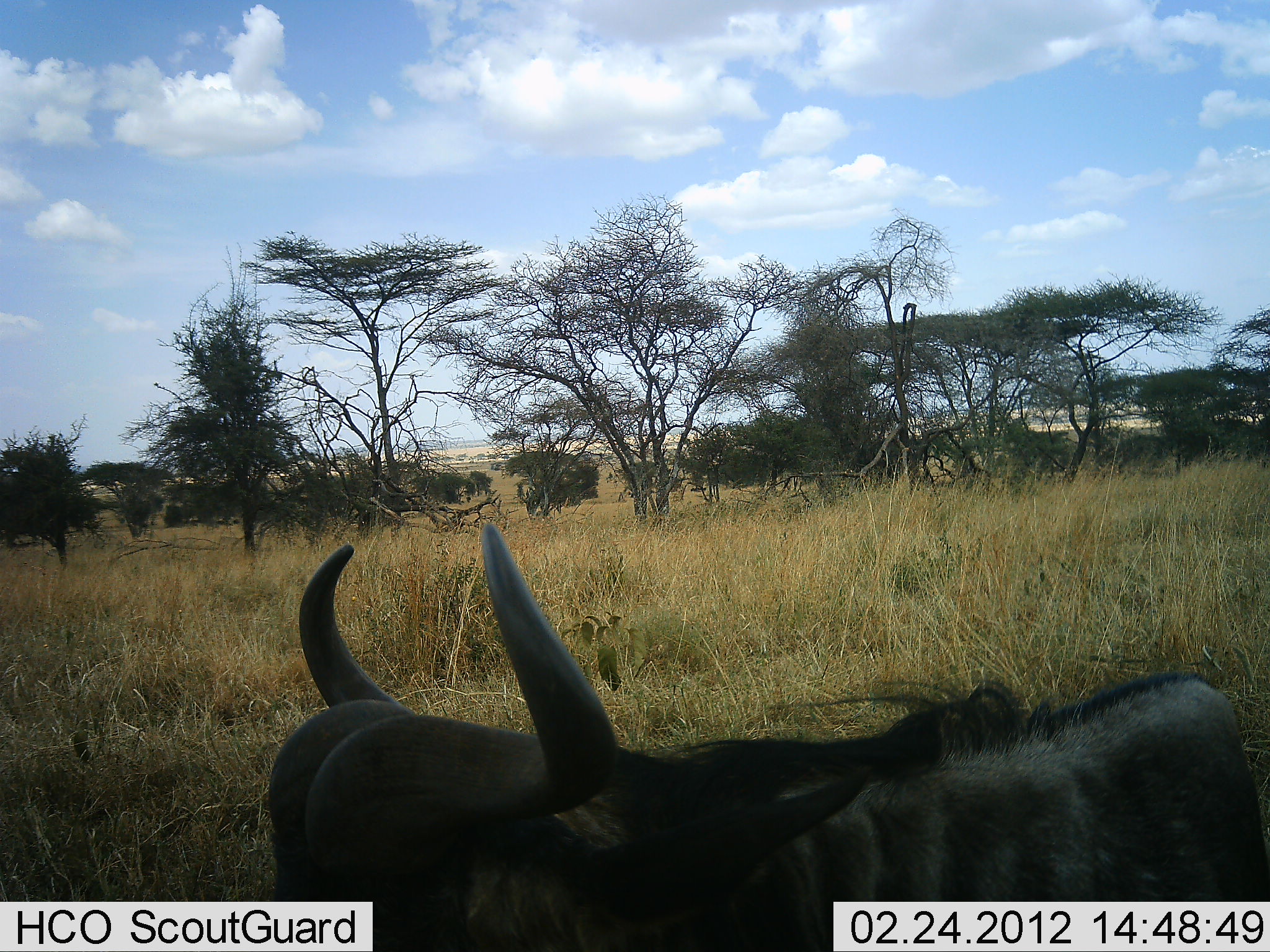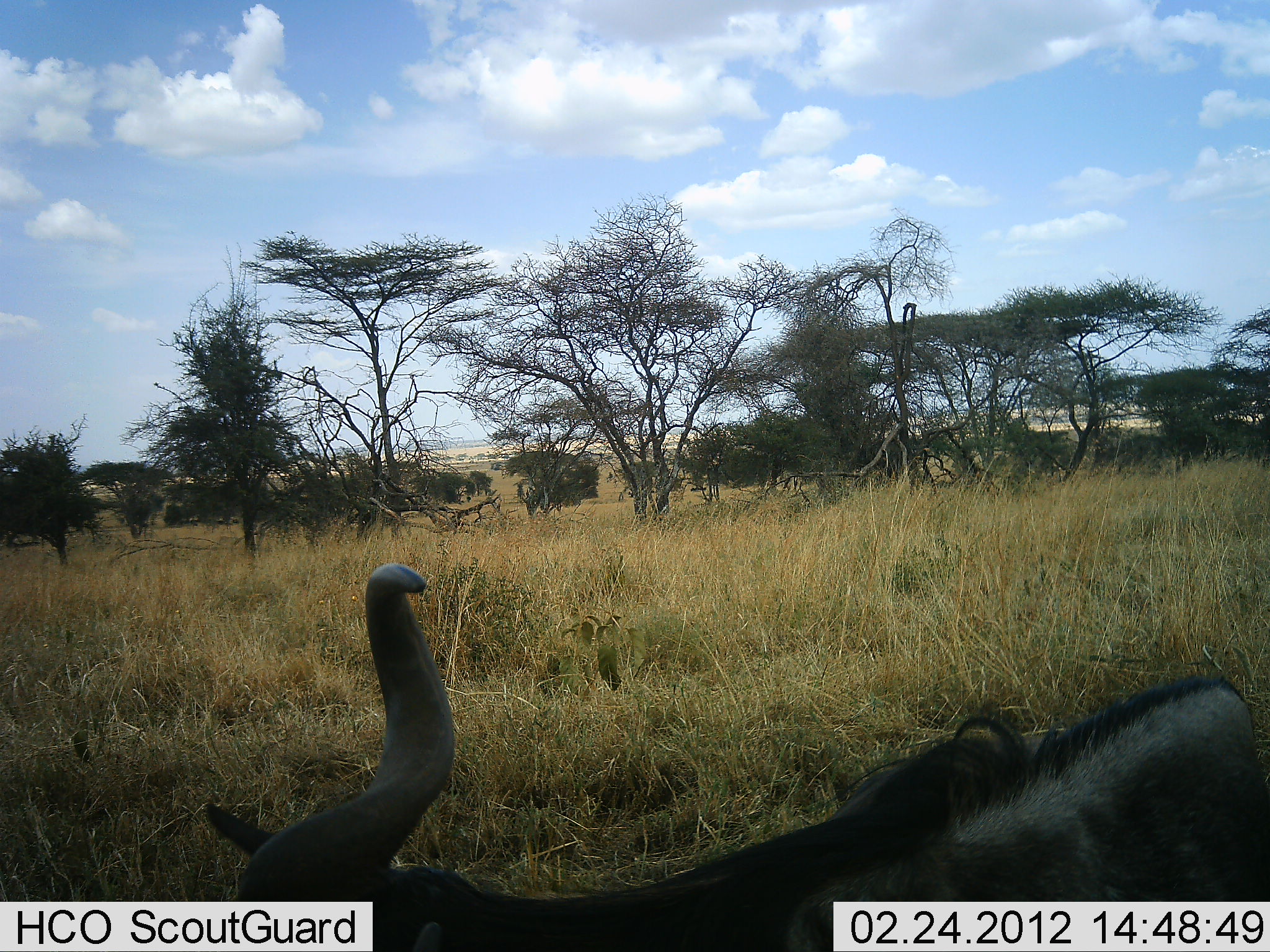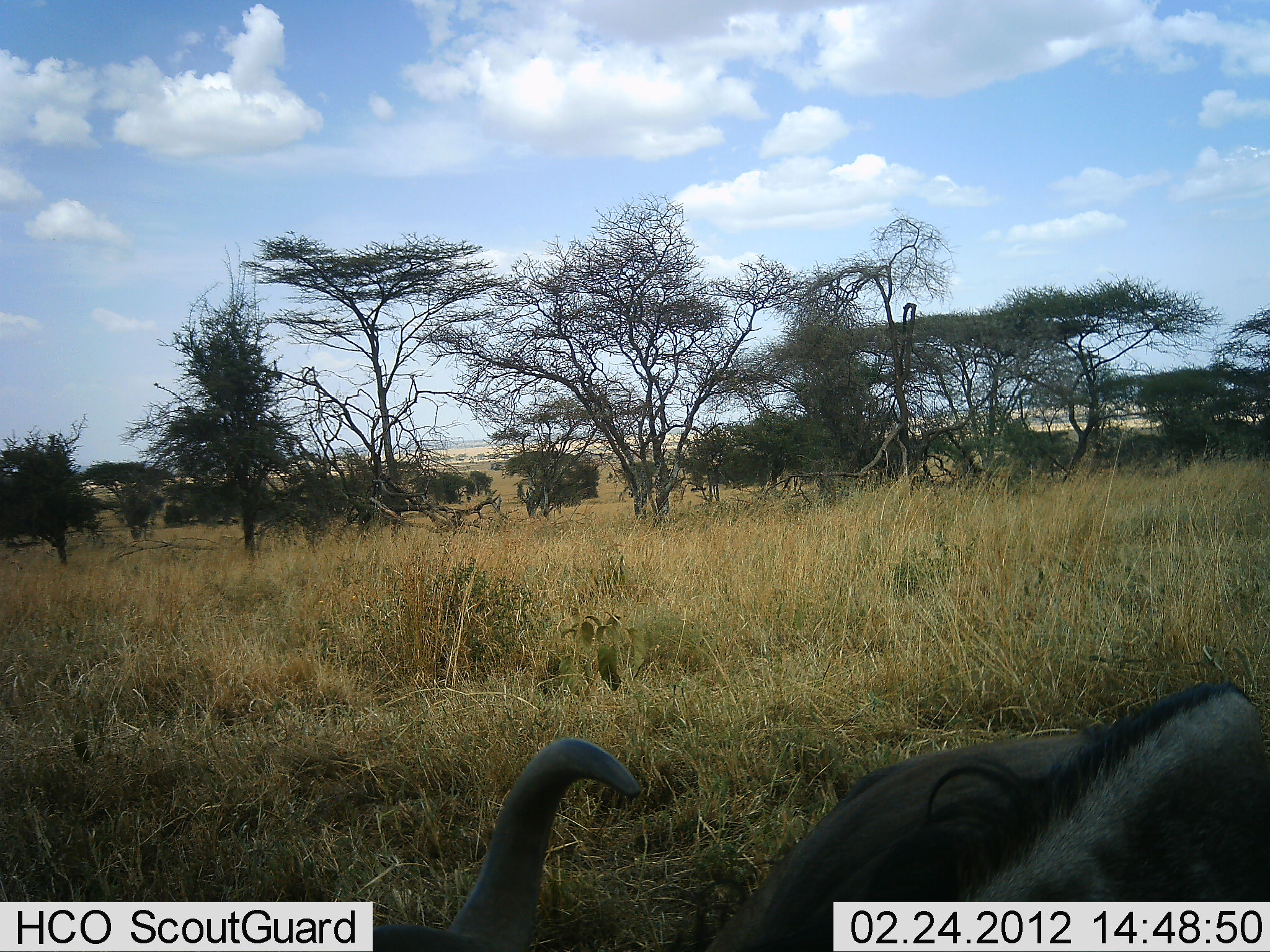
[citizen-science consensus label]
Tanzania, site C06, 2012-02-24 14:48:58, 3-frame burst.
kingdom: Animalia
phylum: Chordata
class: Mammalia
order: Artiodactyla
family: Bovidae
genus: Connochaetes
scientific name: Connochaetes taurinus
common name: blue wildebeest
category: wildebeest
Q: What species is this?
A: Wildebeest (blue wildebeest) (Connochaetes taurinus).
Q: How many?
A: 1.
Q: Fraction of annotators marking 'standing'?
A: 19%.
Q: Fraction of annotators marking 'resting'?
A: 62%.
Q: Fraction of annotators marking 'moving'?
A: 10%.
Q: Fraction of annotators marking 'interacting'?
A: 0%.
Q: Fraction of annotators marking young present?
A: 0%.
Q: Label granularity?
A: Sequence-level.